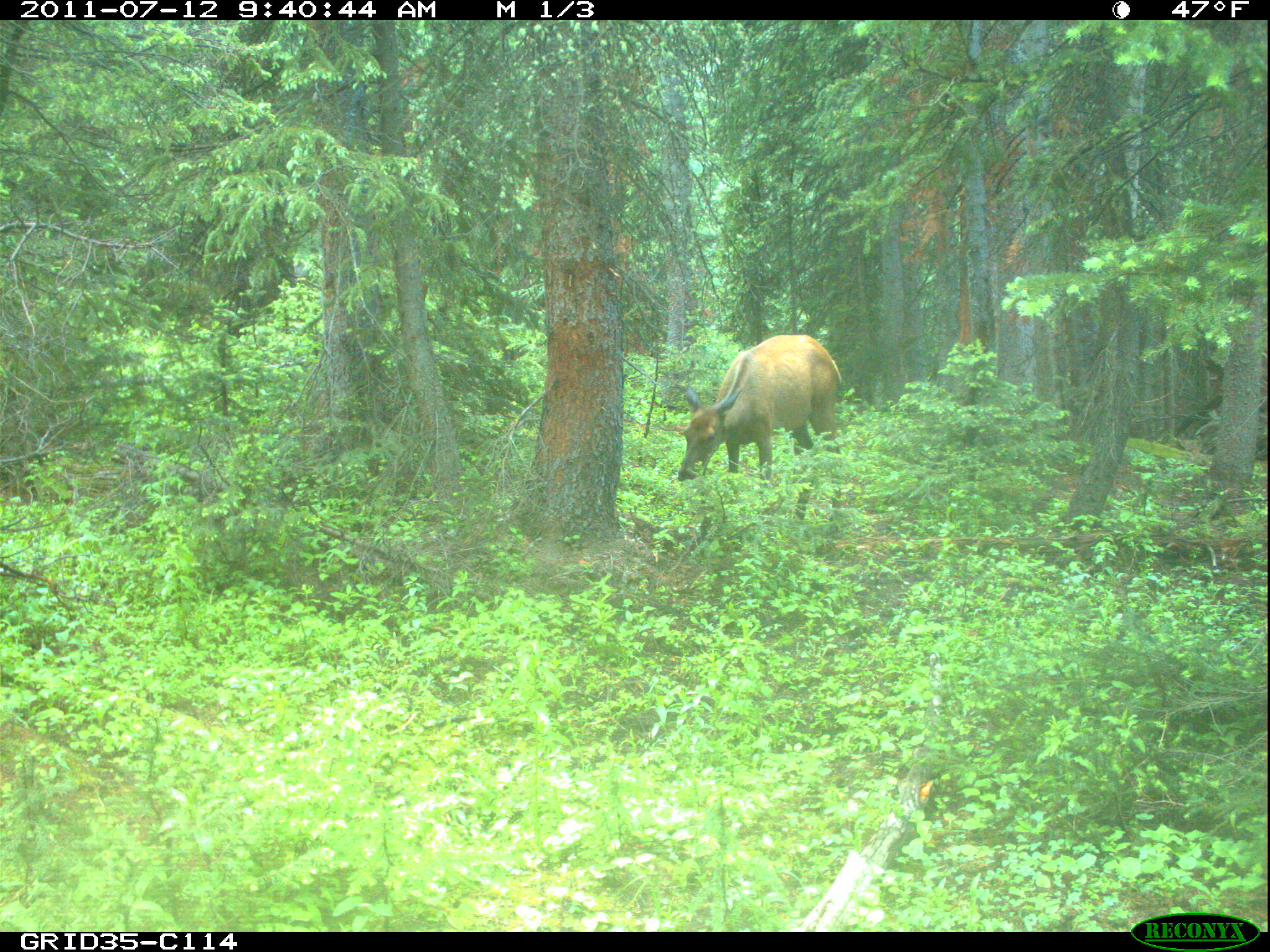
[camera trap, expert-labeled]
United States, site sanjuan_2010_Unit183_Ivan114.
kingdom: Animalia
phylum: Chordata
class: Mammalia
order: Artiodactyla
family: Cervidae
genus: Cervus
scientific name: Cervus elaphus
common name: red deer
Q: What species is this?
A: Cervus elaphus (red deer).